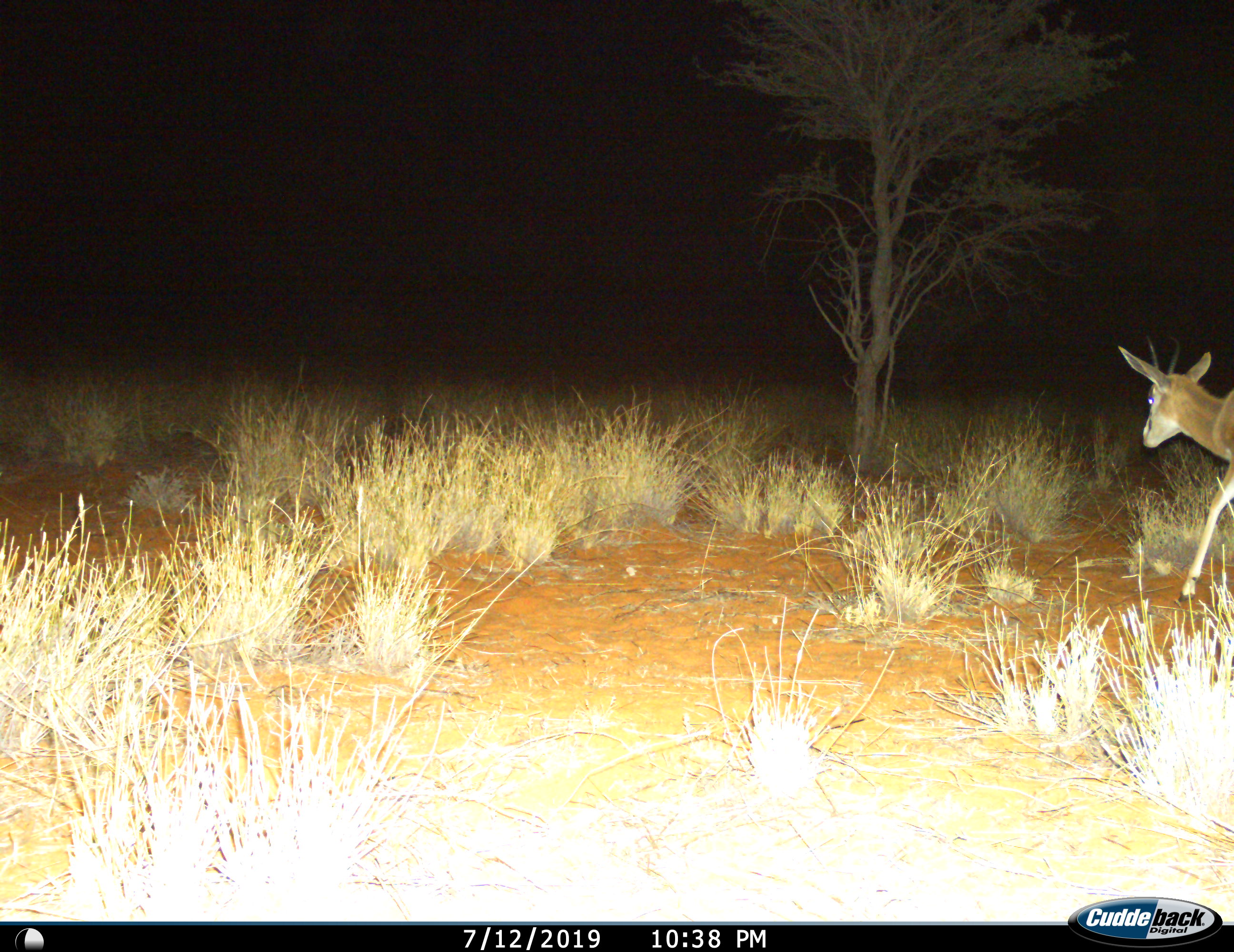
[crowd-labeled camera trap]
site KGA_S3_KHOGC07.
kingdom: Animalia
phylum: Chordata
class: Mammalia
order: Artiodactyla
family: Bovidae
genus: Antidorcas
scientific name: Antidorcas marsupialis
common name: springbok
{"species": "springbok (Antidorcas marsupialis)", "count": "1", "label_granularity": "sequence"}